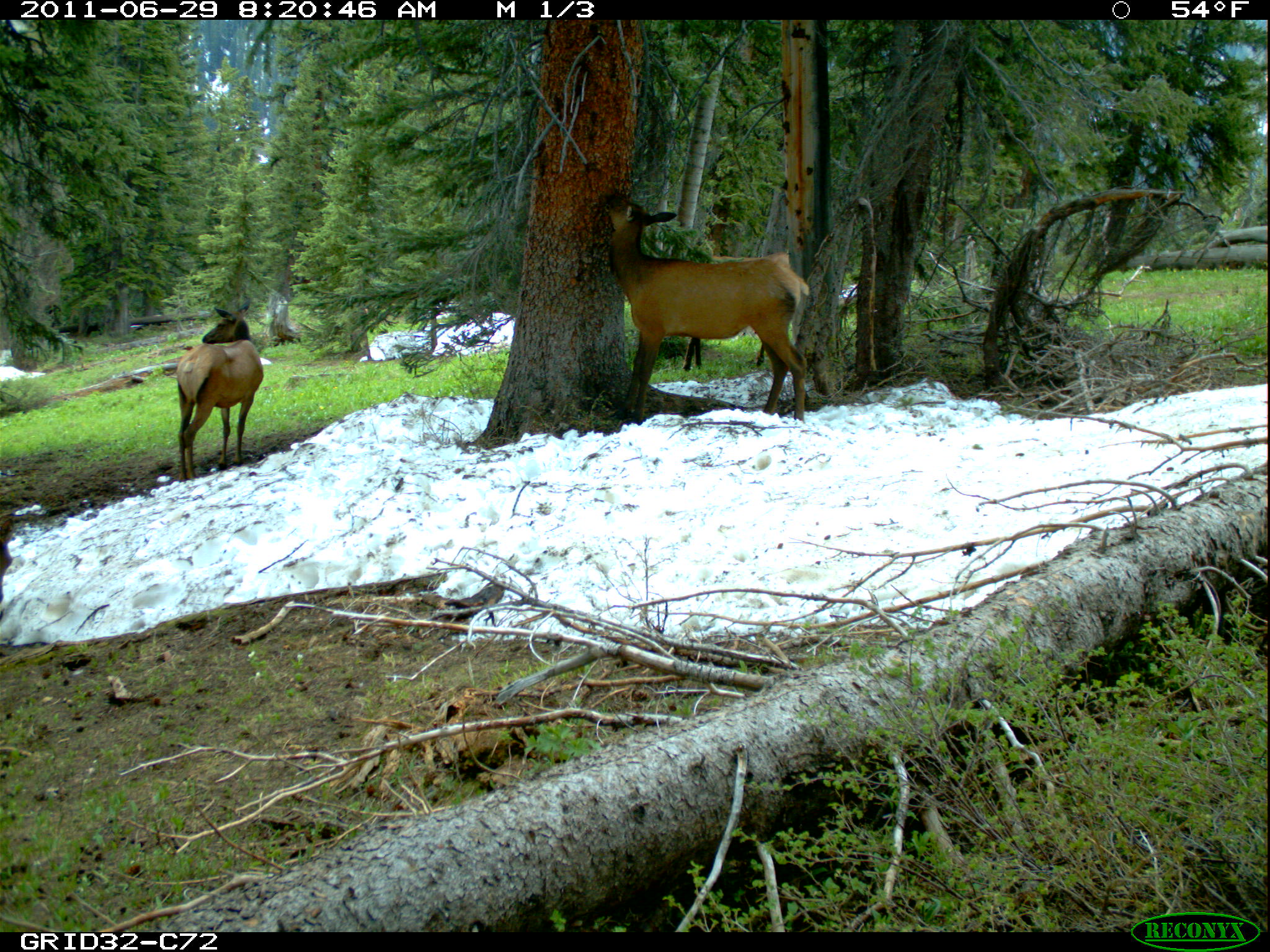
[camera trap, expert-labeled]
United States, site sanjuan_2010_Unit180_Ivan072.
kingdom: Animalia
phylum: Chordata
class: Mammalia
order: Artiodactyla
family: Cervidae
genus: Cervus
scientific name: Cervus elaphus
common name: red deer